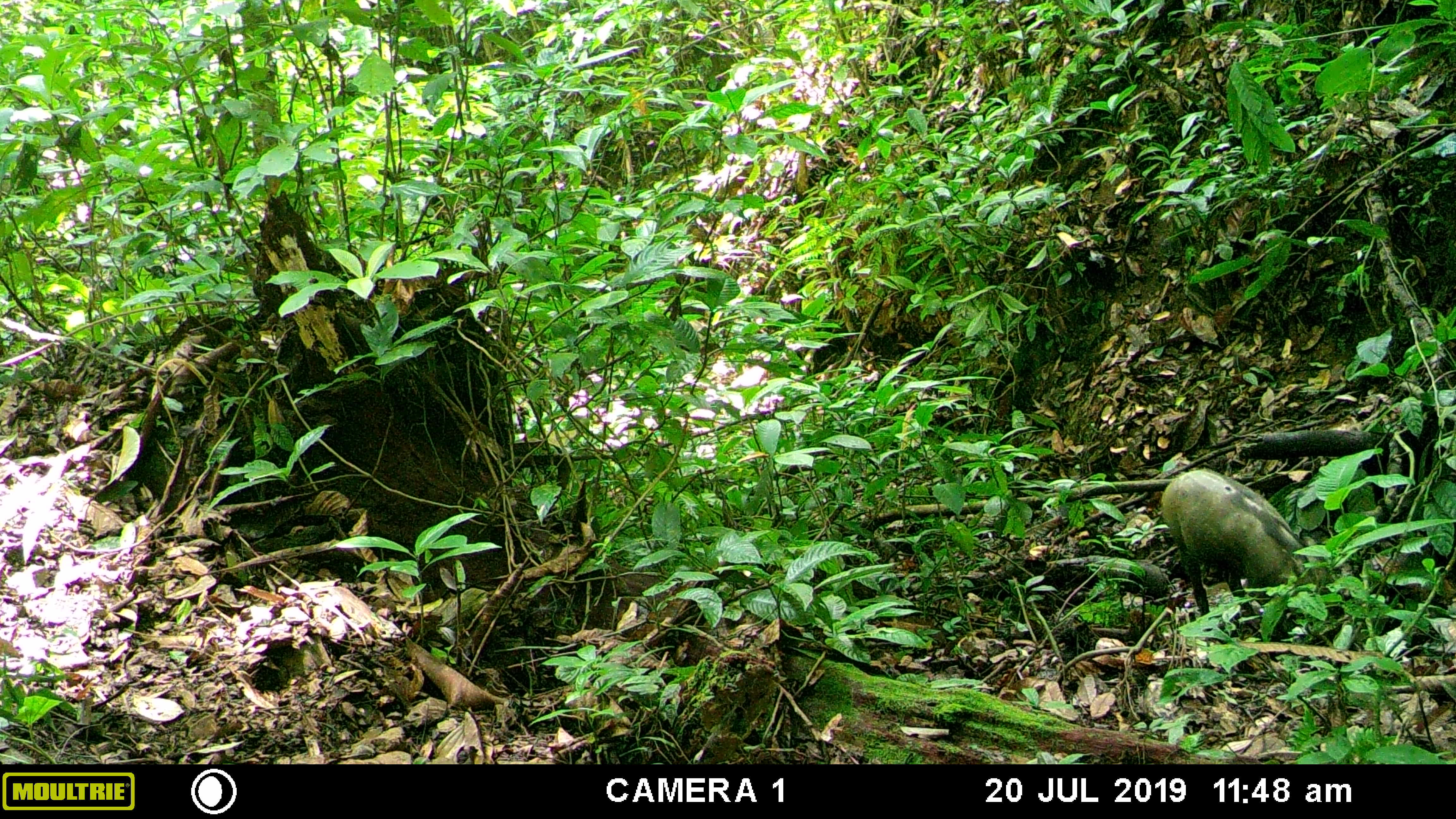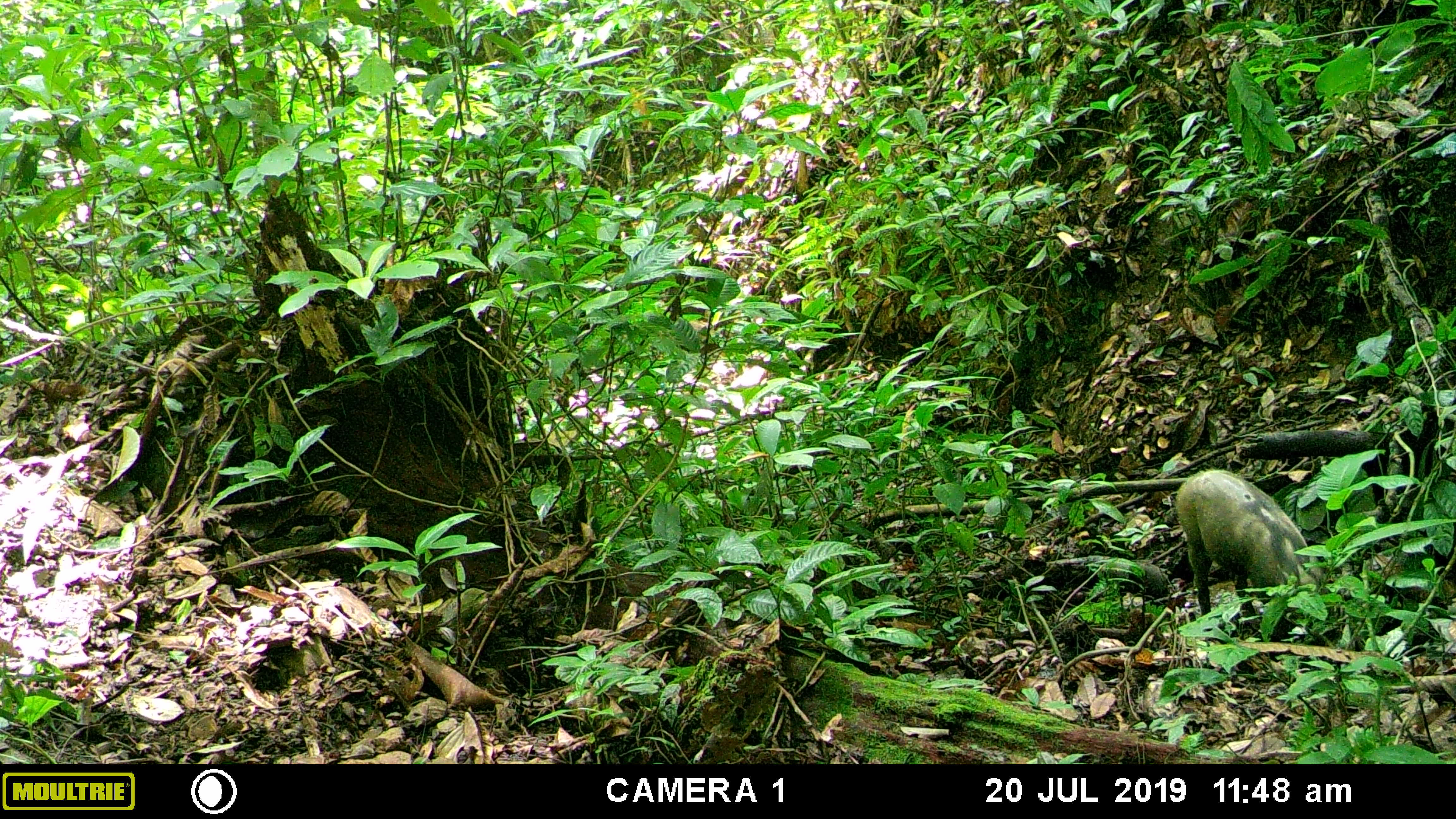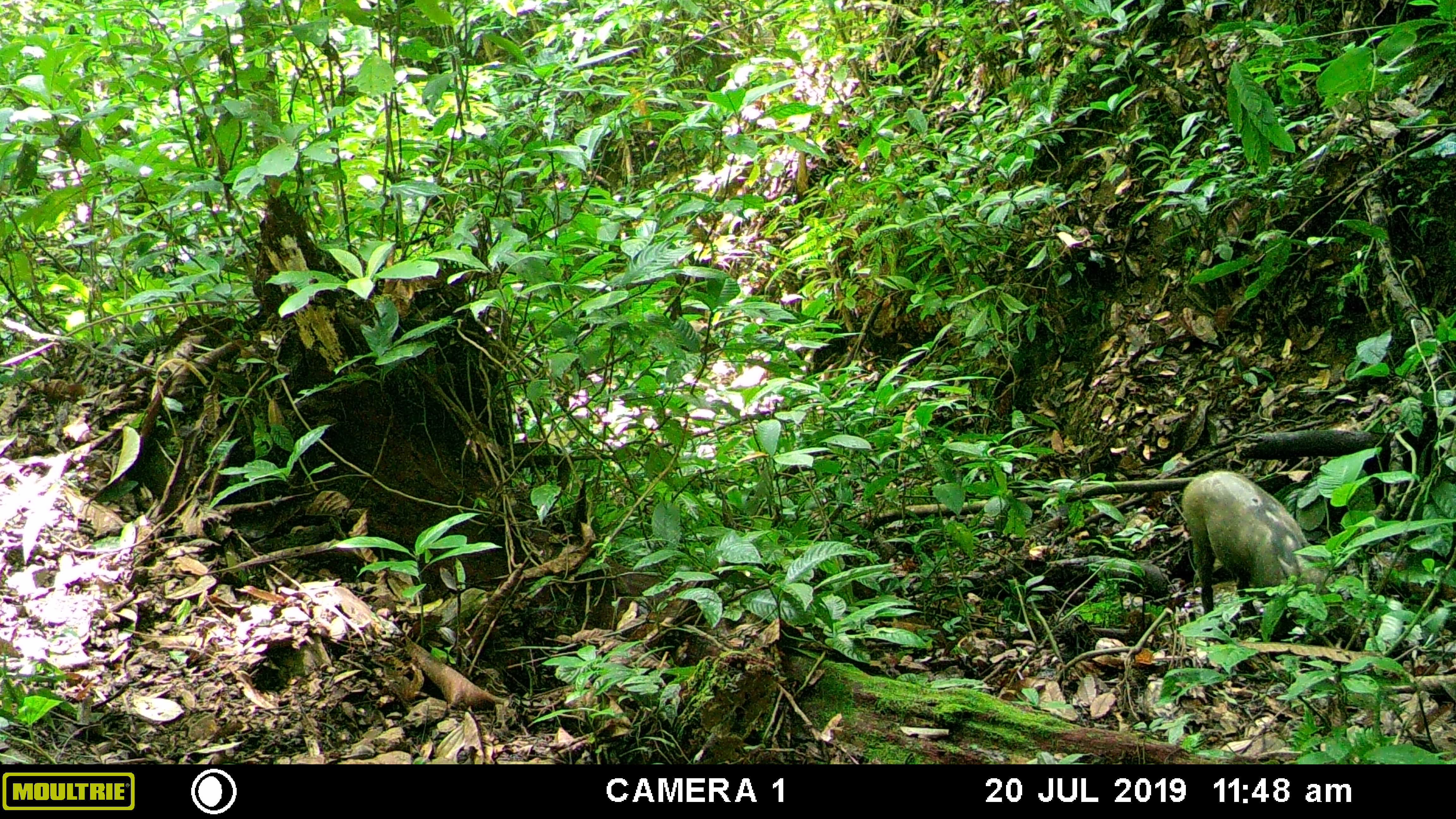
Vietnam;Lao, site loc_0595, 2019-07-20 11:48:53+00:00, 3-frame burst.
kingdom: Animalia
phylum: Chordata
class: Mammalia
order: Artiodactyla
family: Suidae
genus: Sus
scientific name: Sus scrofa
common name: eurasian wild pig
Eurasian wild pig (Sus scrofa). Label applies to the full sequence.